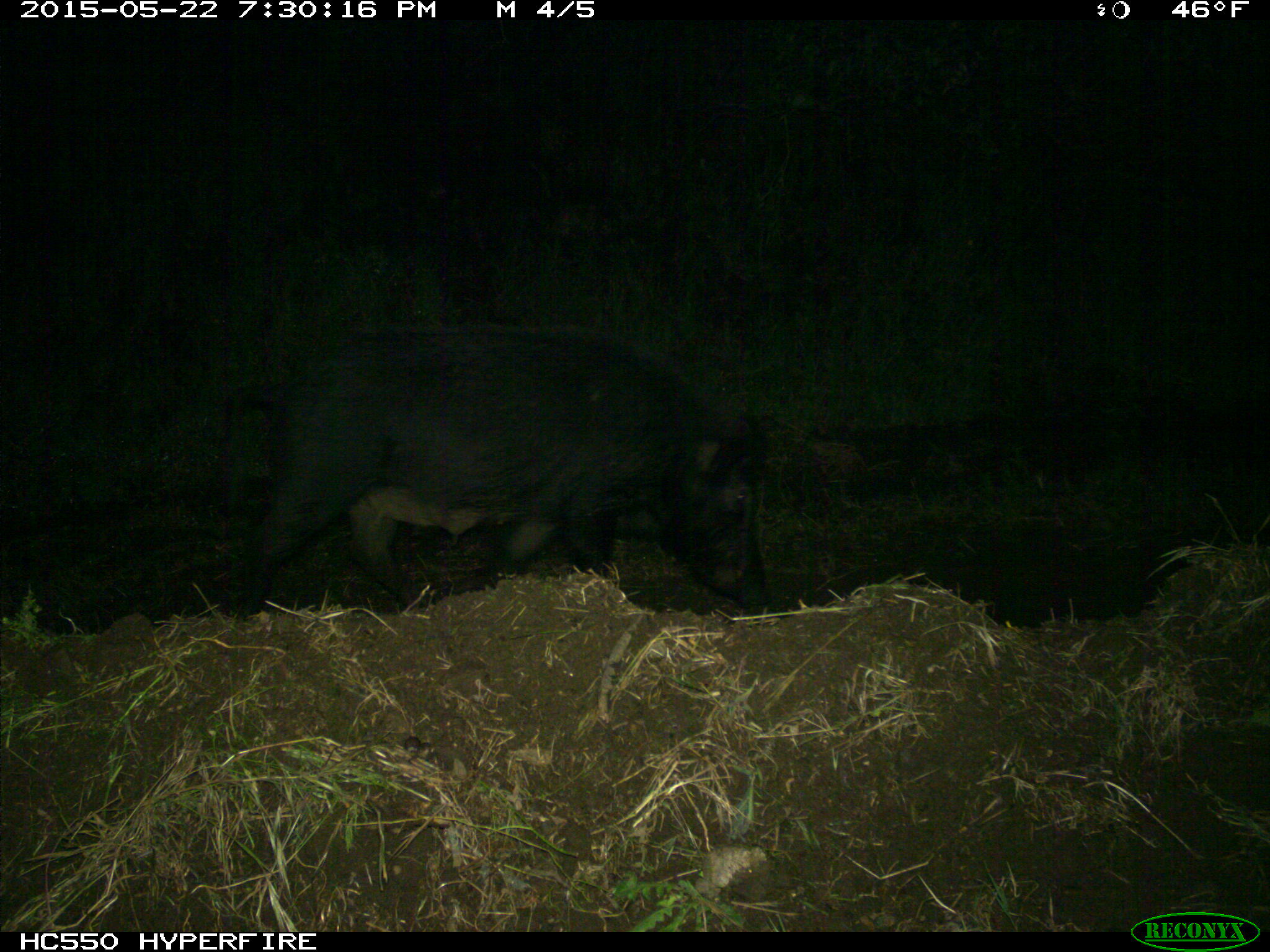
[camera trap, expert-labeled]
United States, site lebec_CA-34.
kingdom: Animalia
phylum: Chordata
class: Mammalia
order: Artiodactyla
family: Suidae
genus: Sus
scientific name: Sus scrofa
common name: wild boar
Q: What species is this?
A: Sus scrofa (wild boar).